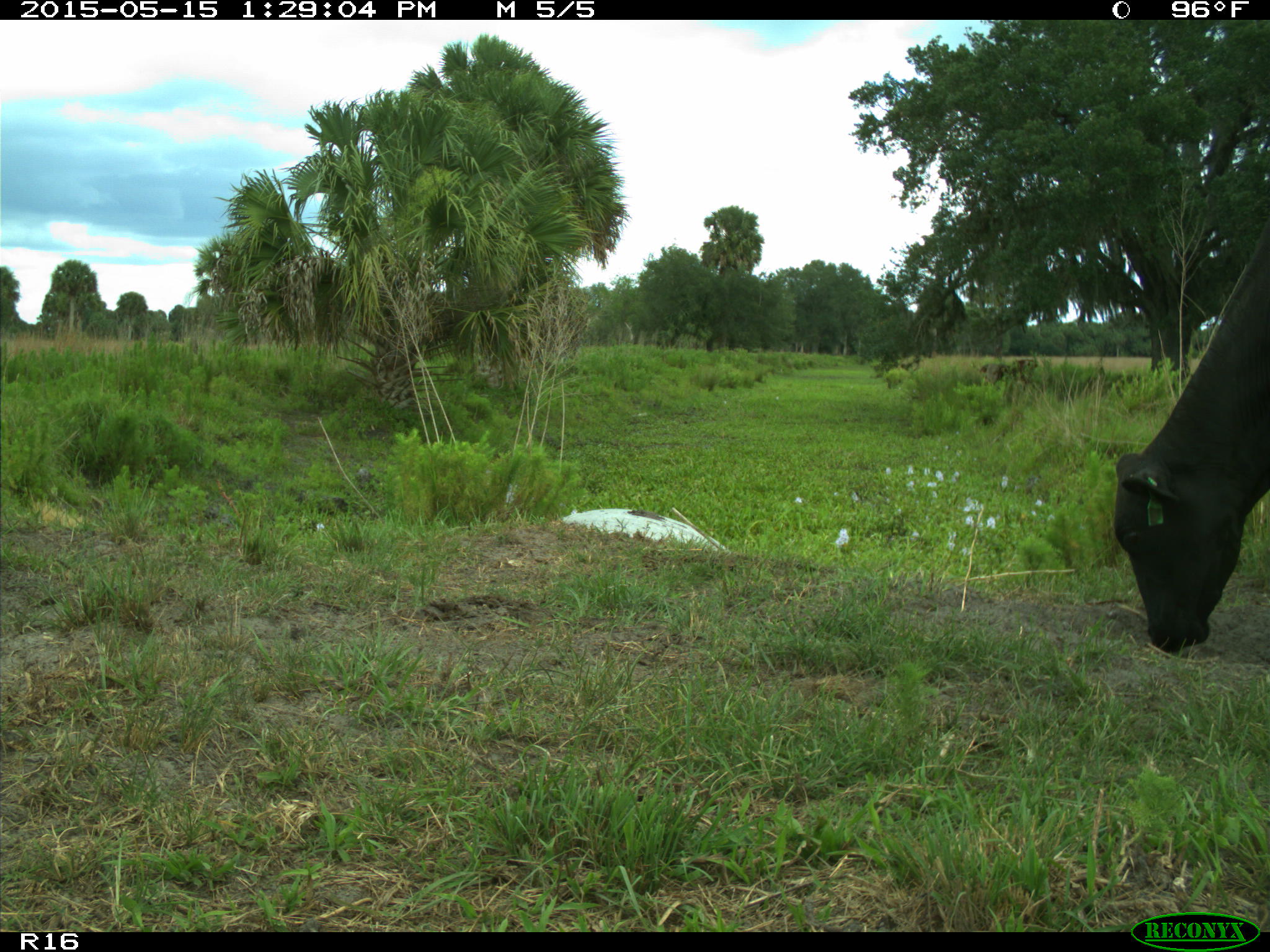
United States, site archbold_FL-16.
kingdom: Animalia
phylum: Chordata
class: Mammalia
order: Artiodactyla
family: Bovidae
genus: Bos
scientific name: Bos taurus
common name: domestic cow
Bos taurus (domestic cow).